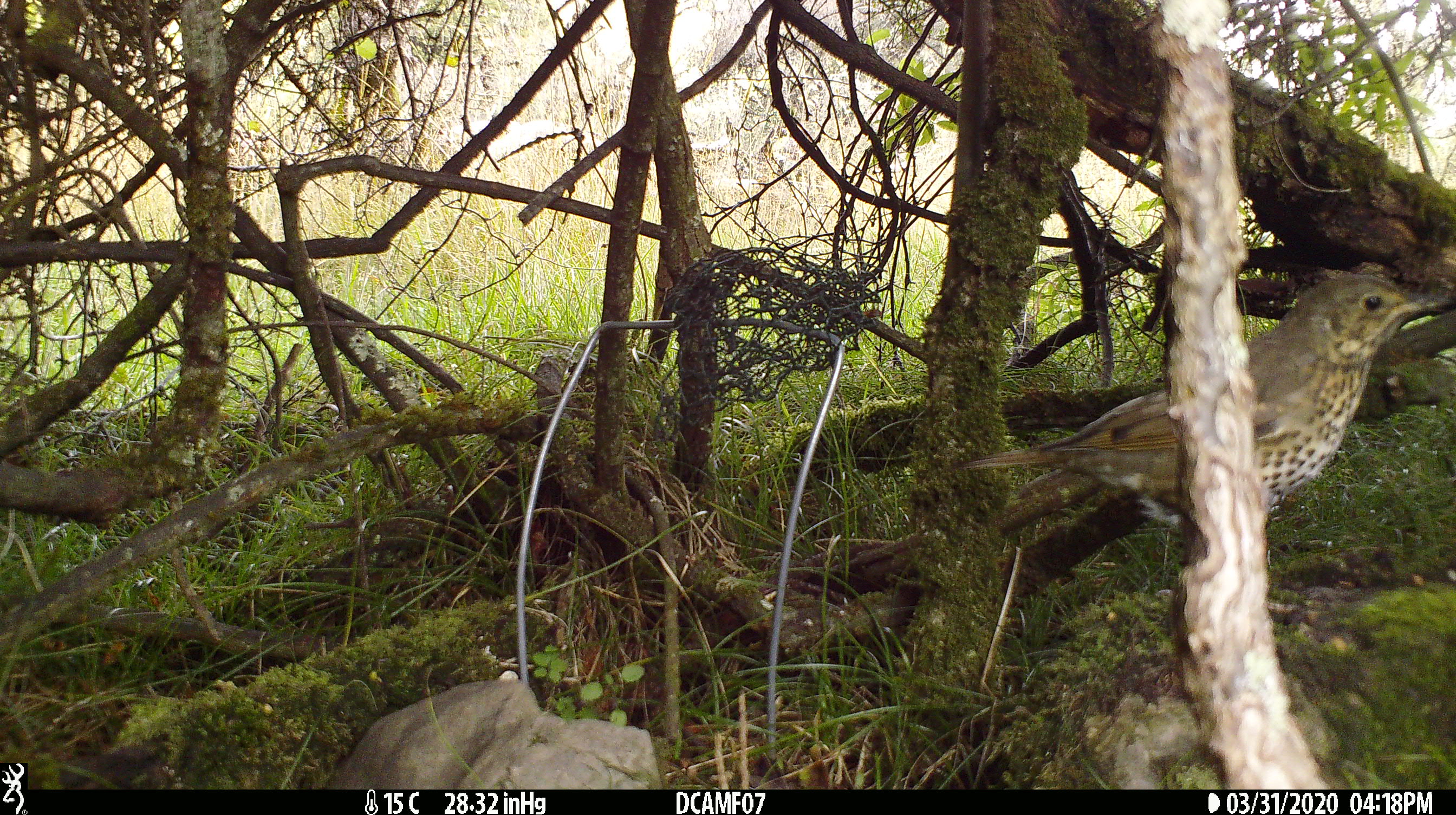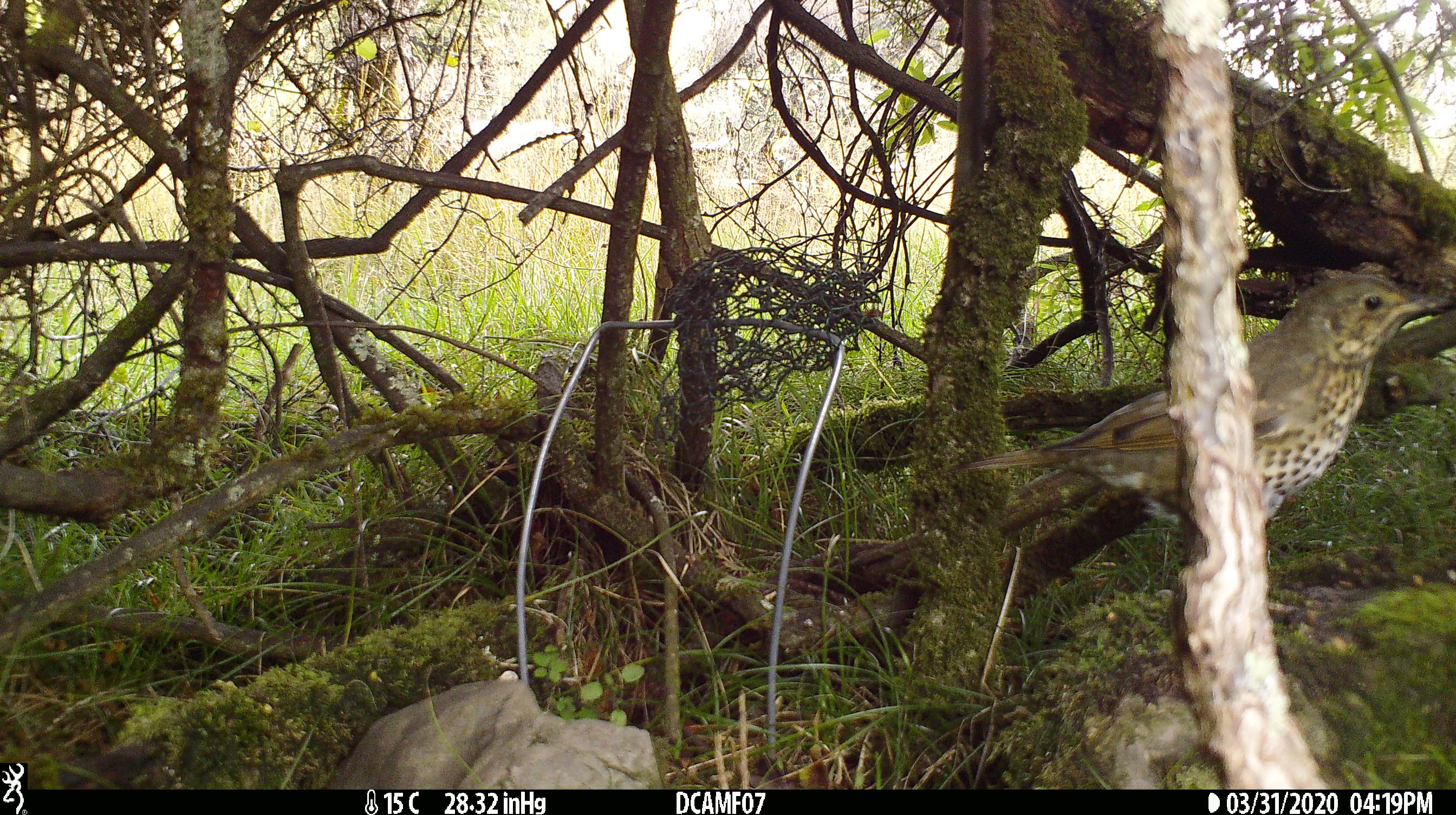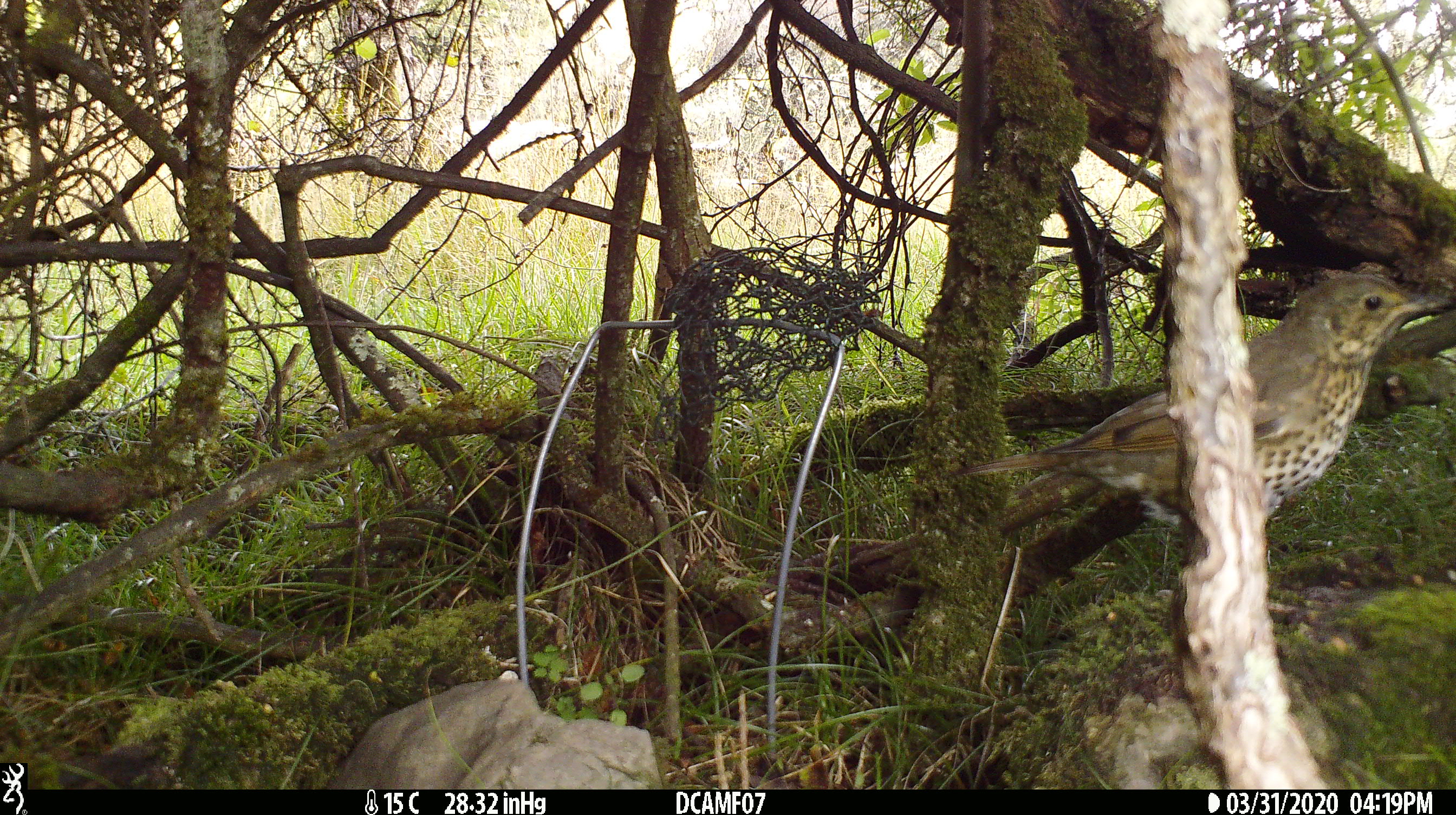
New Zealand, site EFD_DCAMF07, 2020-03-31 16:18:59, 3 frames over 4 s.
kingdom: Animalia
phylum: Chordata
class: Aves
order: Passeriformes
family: Turdidae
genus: Turdus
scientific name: Turdus philomelos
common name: song thrush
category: thrush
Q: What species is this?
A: Thrush (song thrush) (Turdus philomelos).